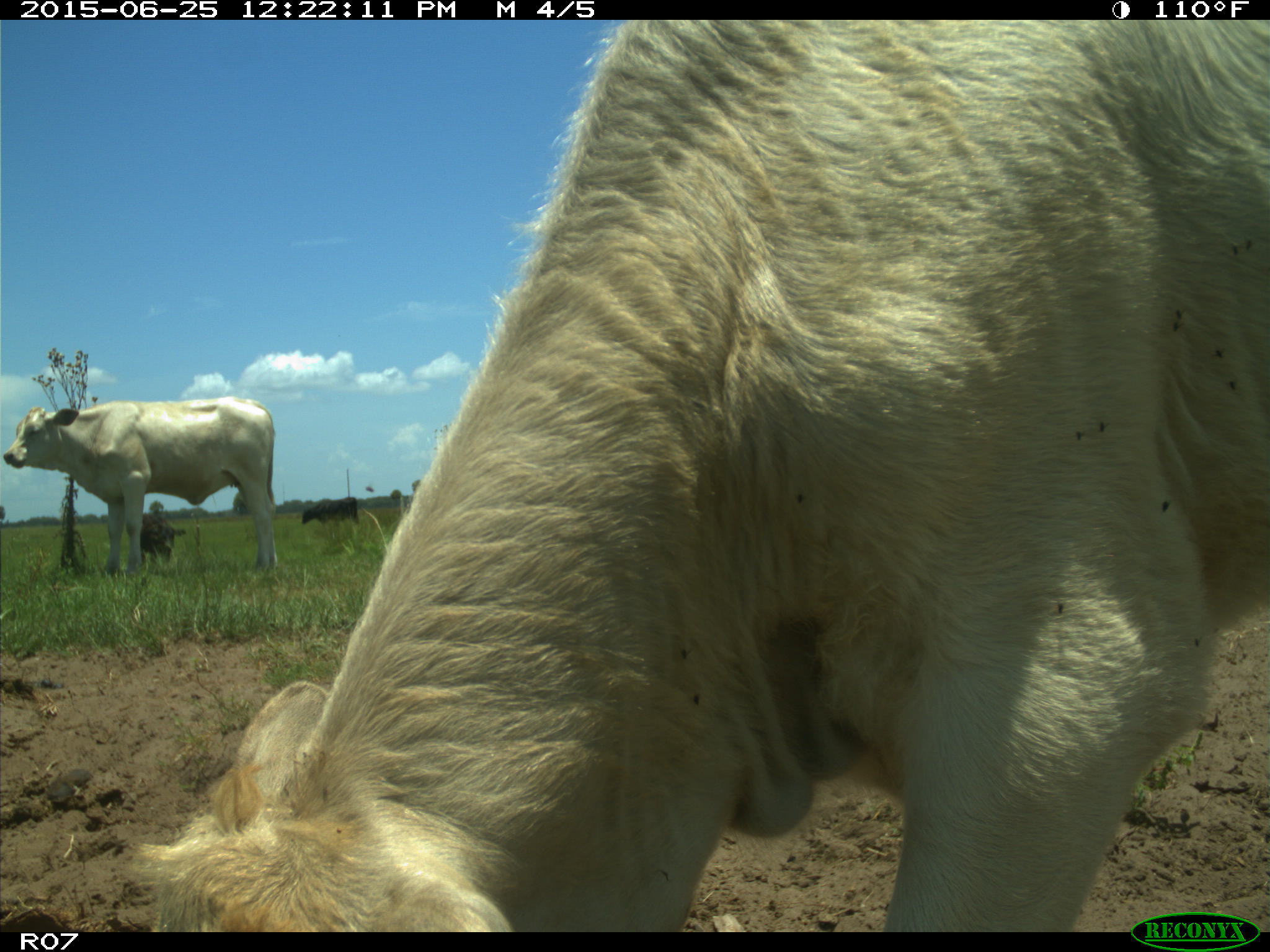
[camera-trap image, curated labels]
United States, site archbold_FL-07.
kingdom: Animalia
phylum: Chordata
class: Mammalia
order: Artiodactyla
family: Bovidae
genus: Bos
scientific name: Bos taurus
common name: domestic cow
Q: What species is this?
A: Bos taurus (domestic cow).